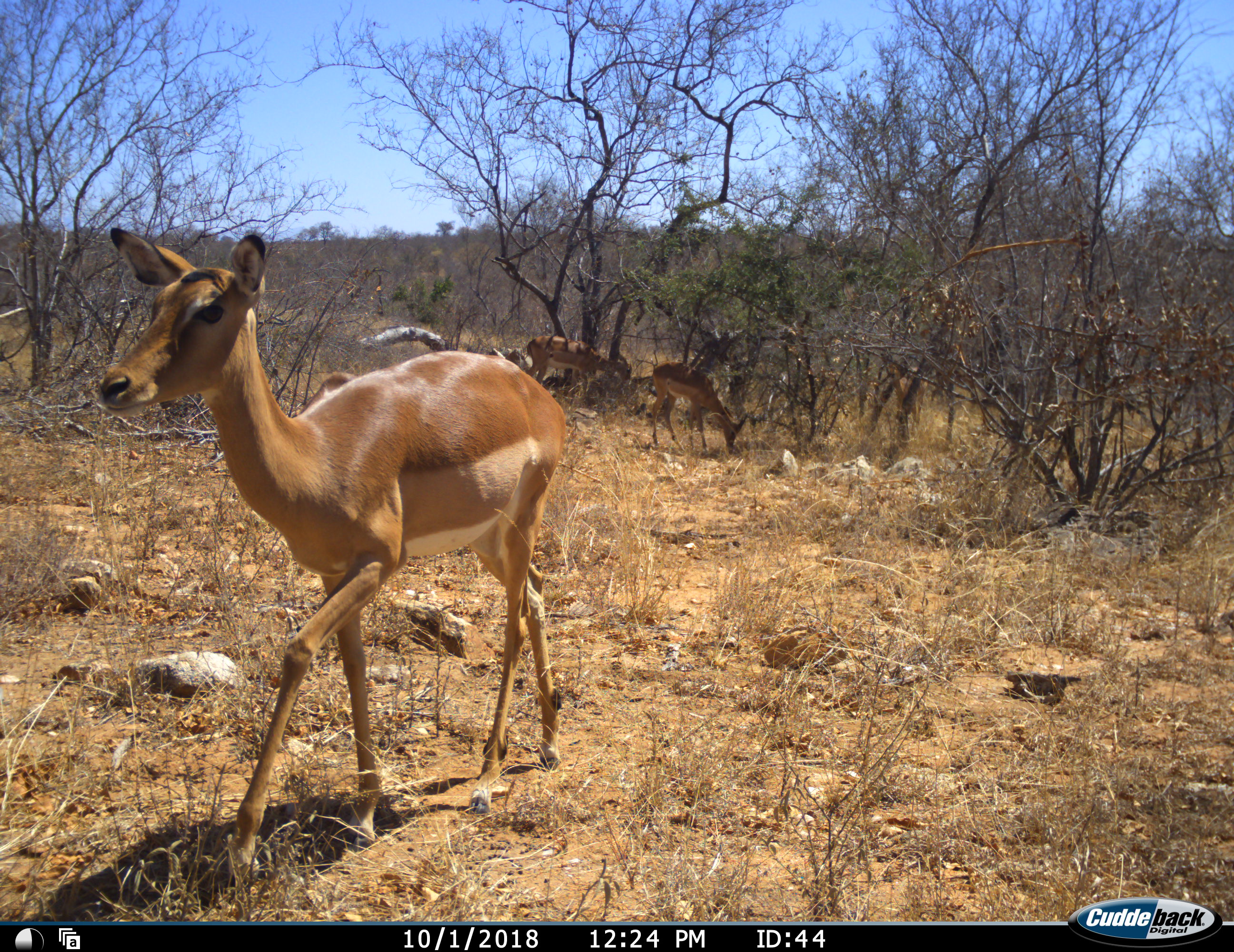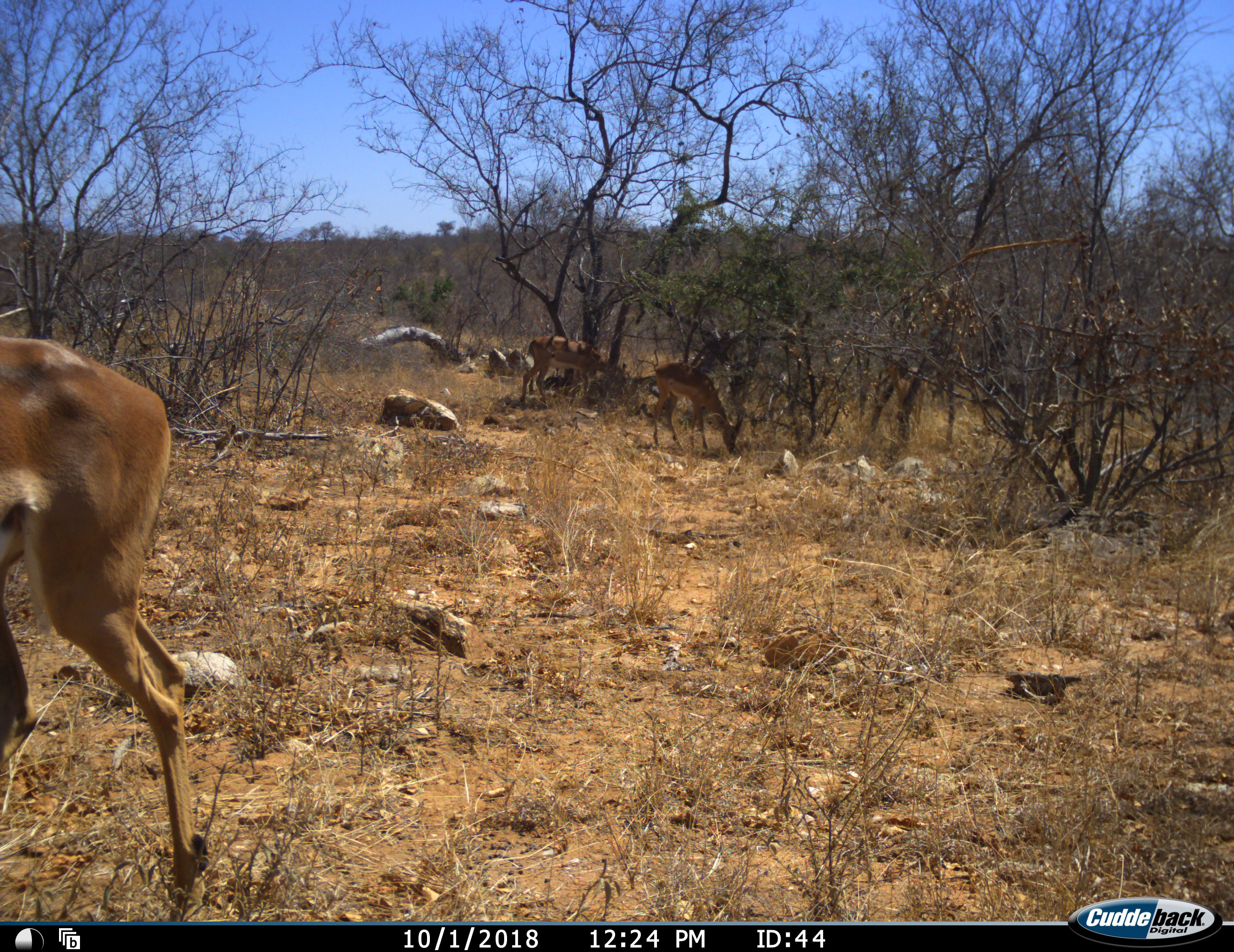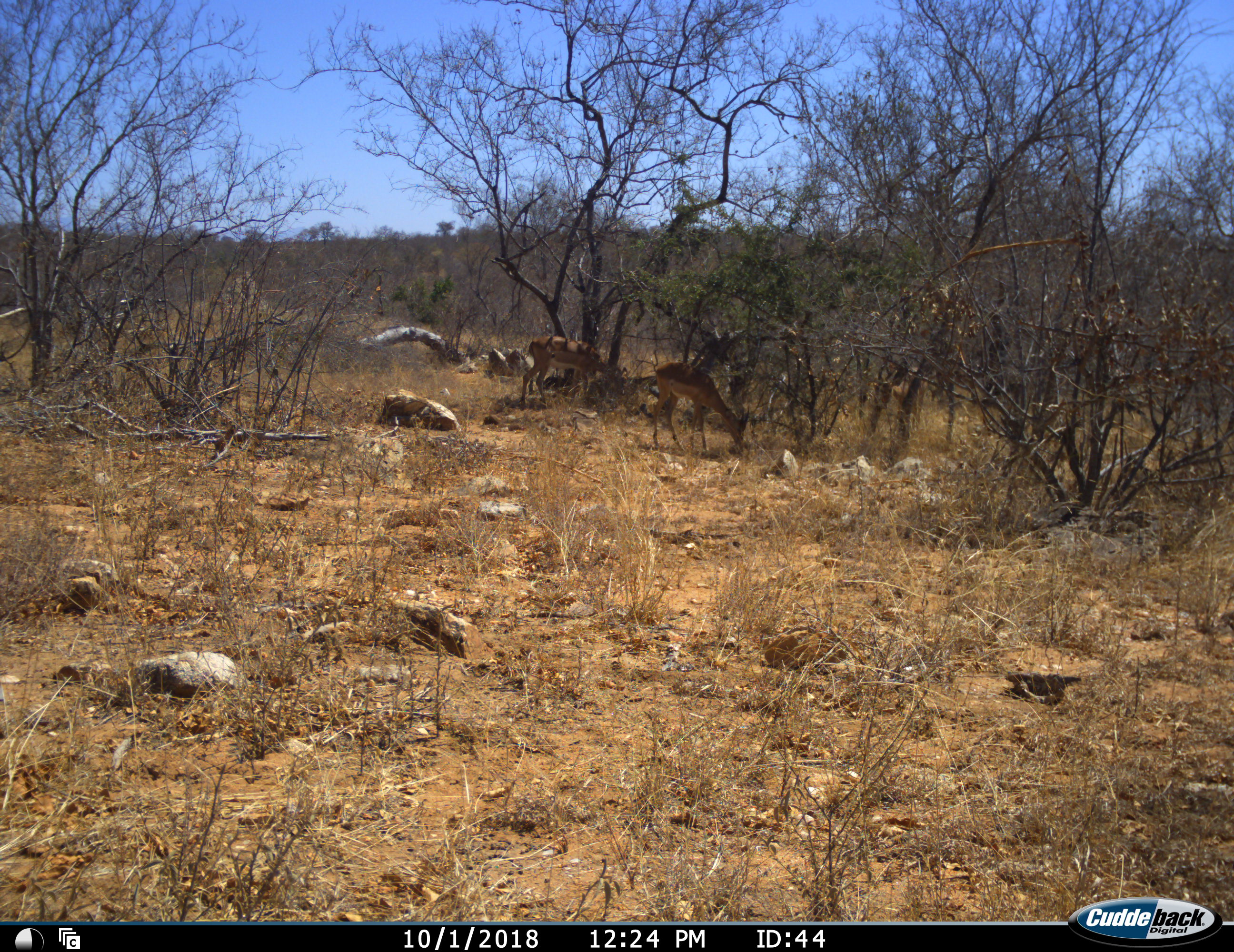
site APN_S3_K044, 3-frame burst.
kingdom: Animalia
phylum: Chordata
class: Mammalia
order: Artiodactyla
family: Bovidae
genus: Aepyceros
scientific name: Aepyceros melampus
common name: impala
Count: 3.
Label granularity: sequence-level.